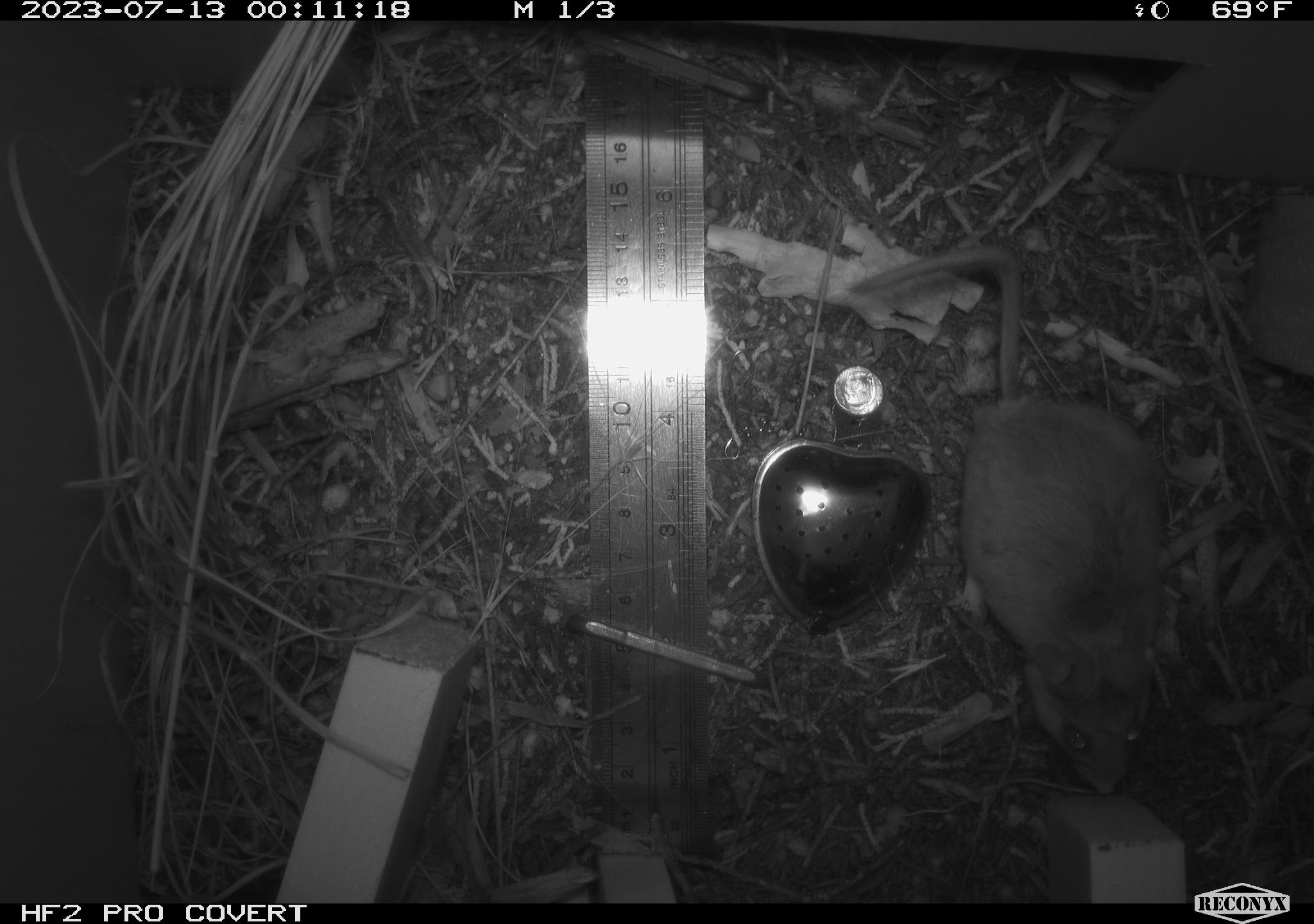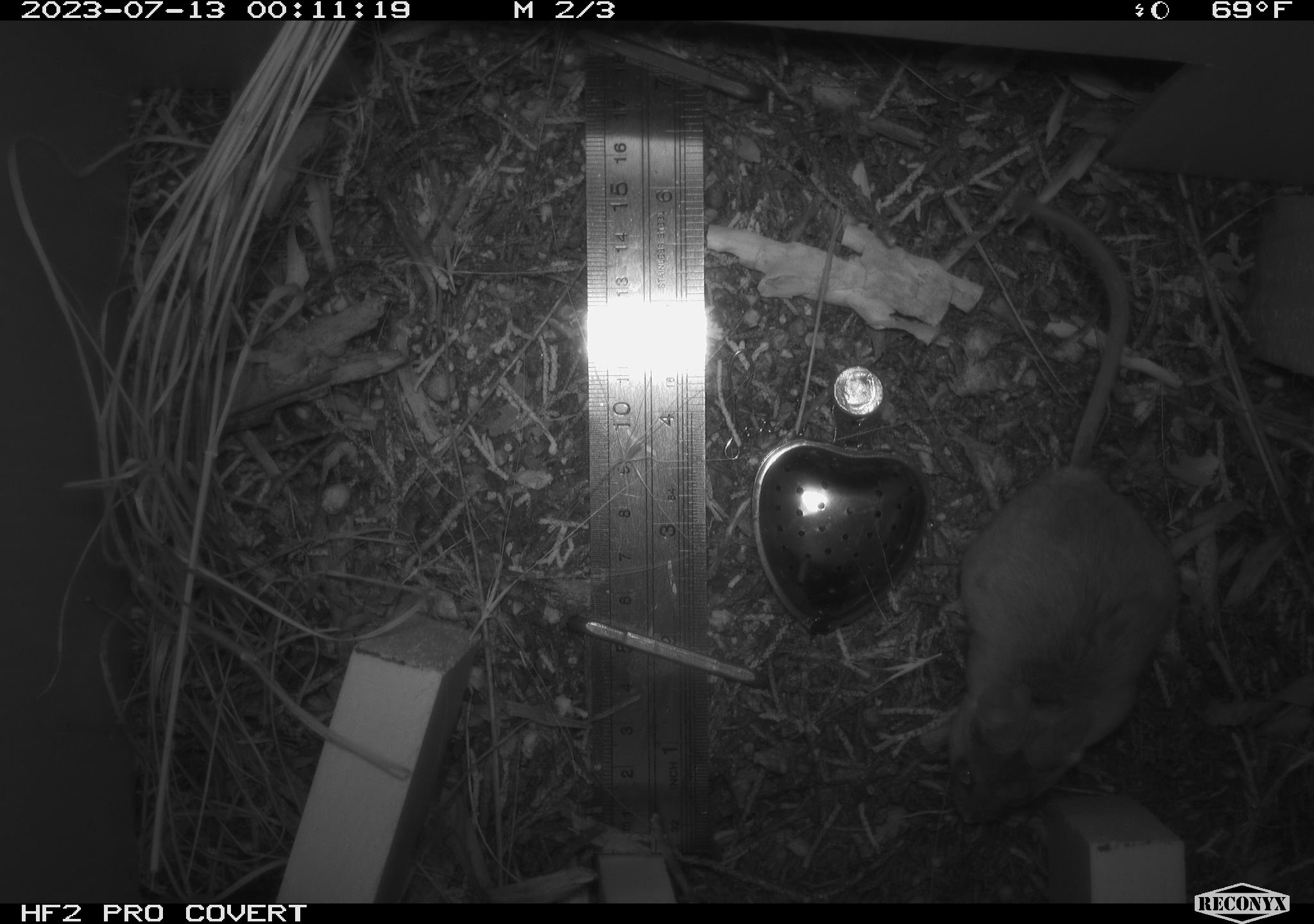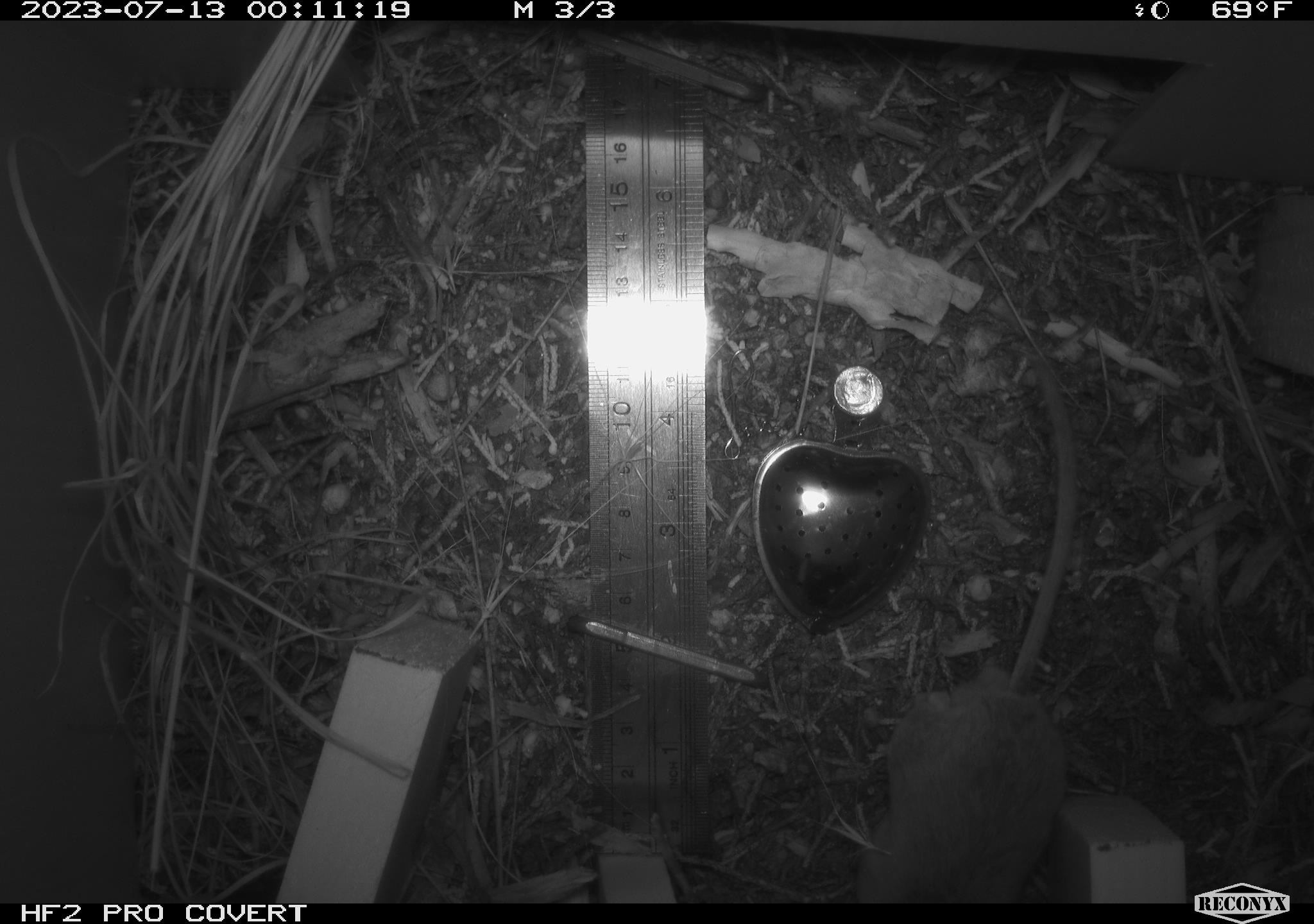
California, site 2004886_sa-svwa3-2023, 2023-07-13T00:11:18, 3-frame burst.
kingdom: Animalia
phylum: Chordata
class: Mammalia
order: Rodentia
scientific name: Rodentia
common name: mouse species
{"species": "mouse species (Rodentia)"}